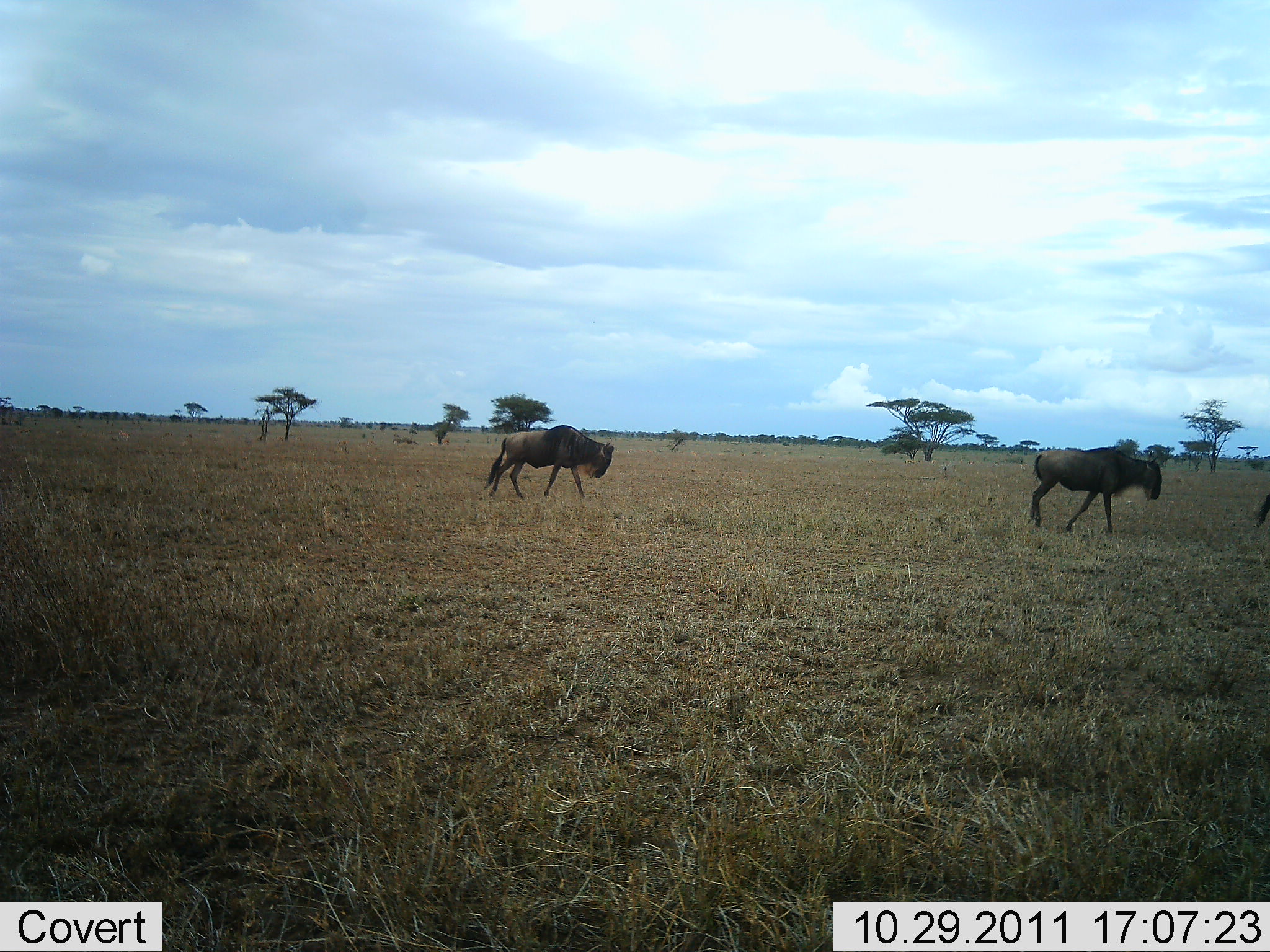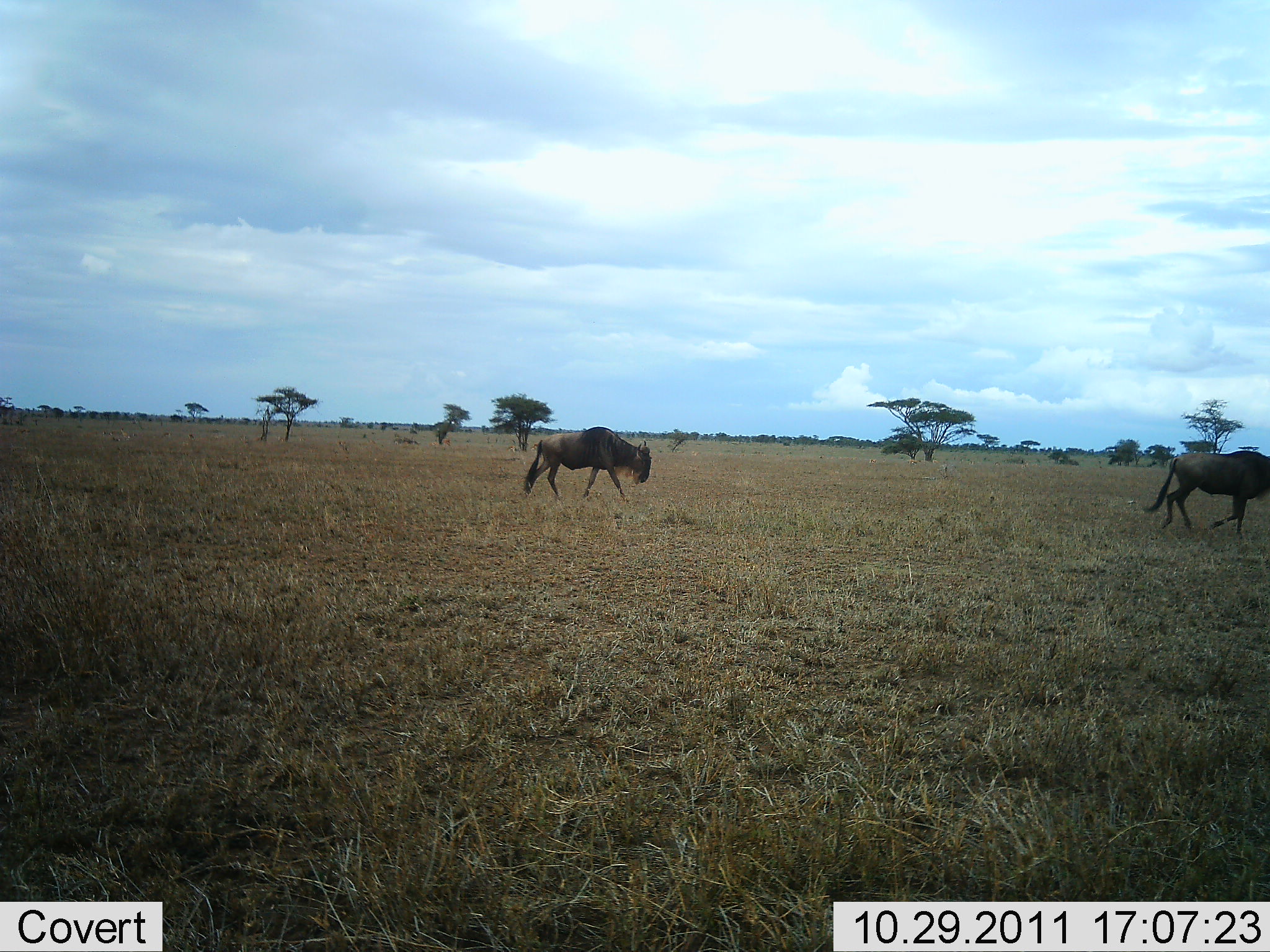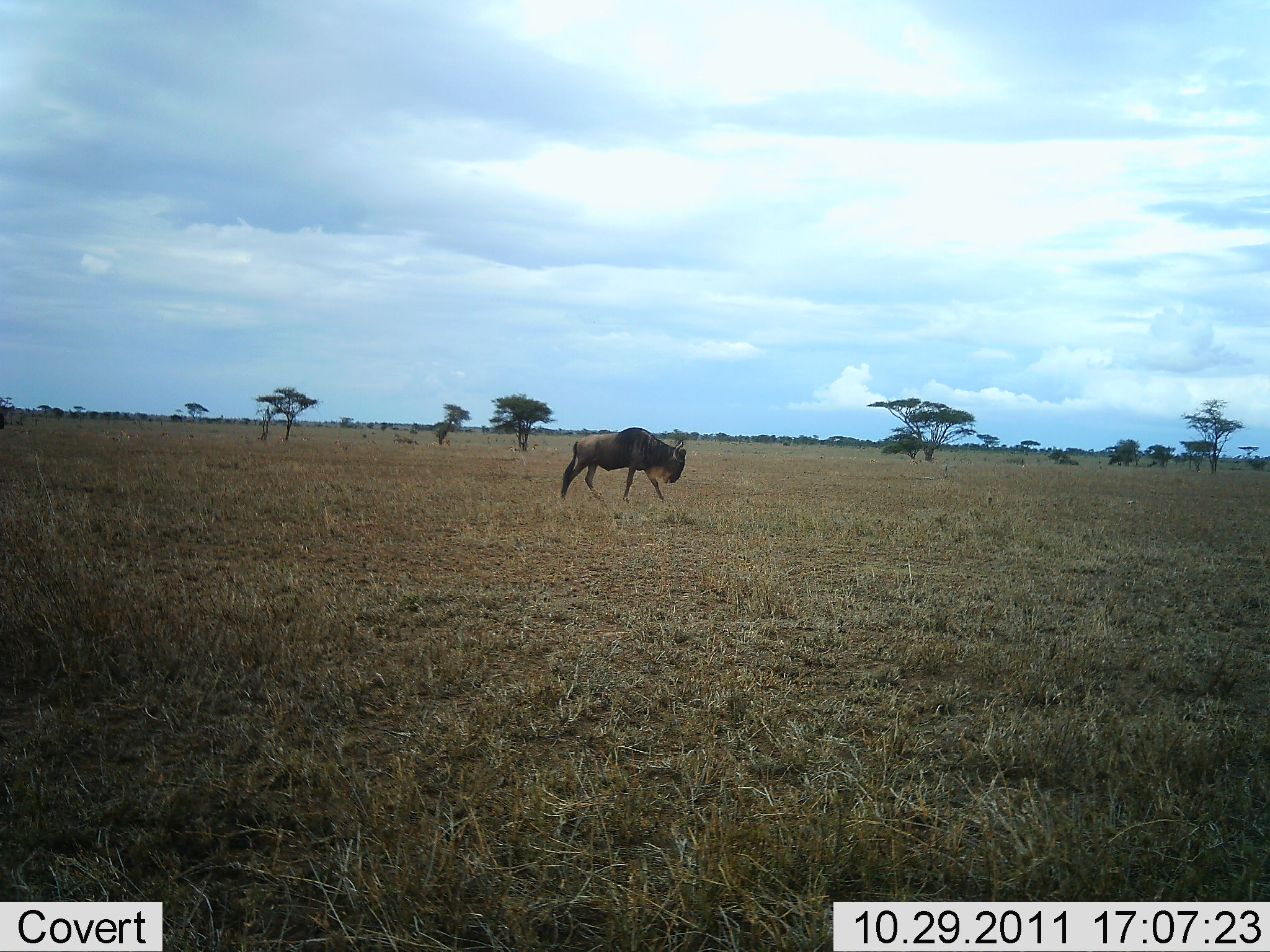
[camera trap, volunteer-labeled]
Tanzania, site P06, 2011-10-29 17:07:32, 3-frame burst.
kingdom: Animalia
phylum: Chordata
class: Mammalia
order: Artiodactyla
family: Bovidae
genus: Connochaetes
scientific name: Connochaetes taurinus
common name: blue wildebeest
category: wildebeest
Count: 3.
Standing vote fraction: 0%.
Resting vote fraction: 0%.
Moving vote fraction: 100%.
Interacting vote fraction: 0%.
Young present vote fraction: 0%.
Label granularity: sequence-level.